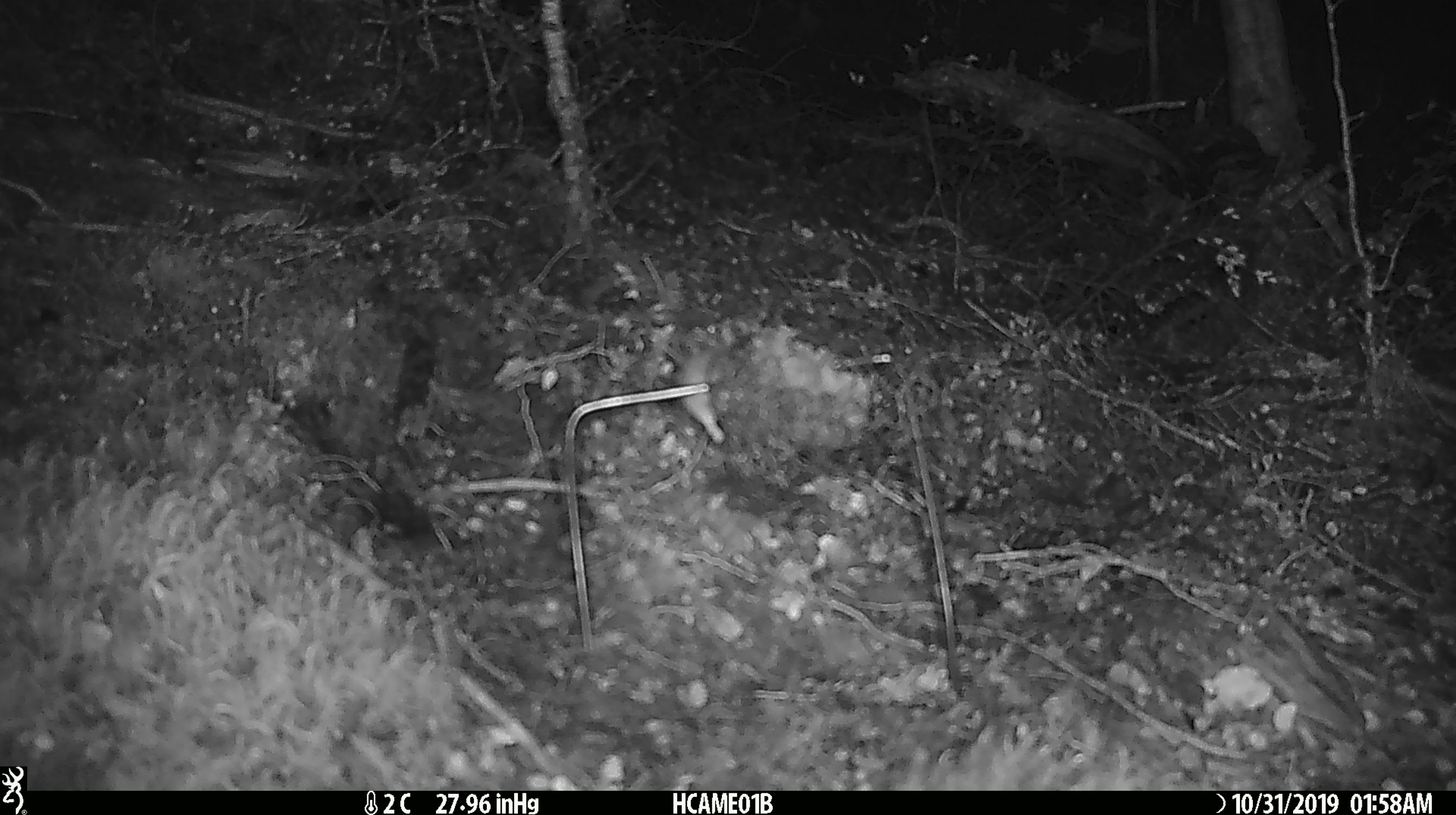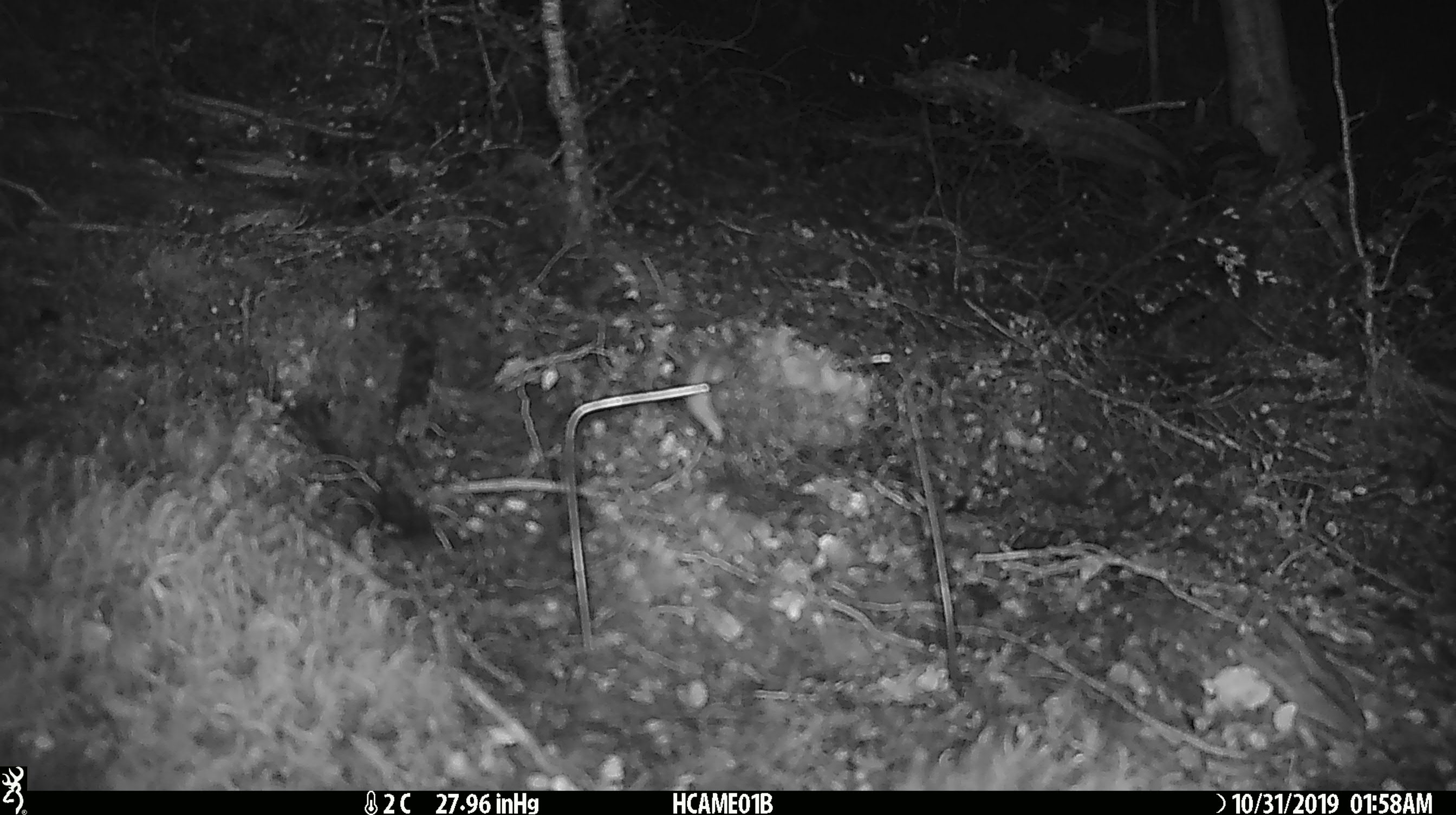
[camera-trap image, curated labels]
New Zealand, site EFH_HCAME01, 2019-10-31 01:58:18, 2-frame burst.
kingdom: Animalia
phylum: Chordata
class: Mammalia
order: Rodentia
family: Muridae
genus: Mus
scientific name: Mus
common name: mouse